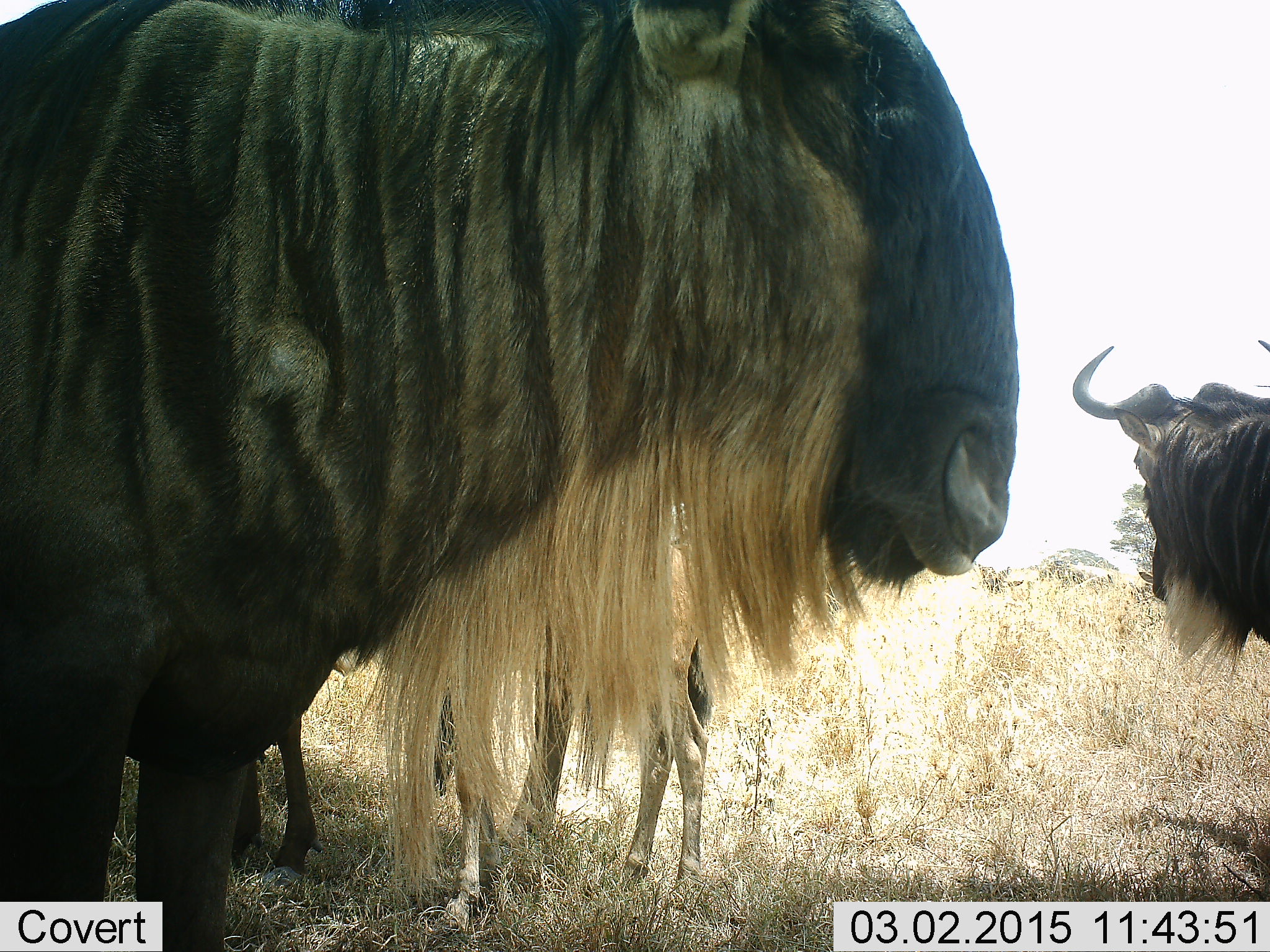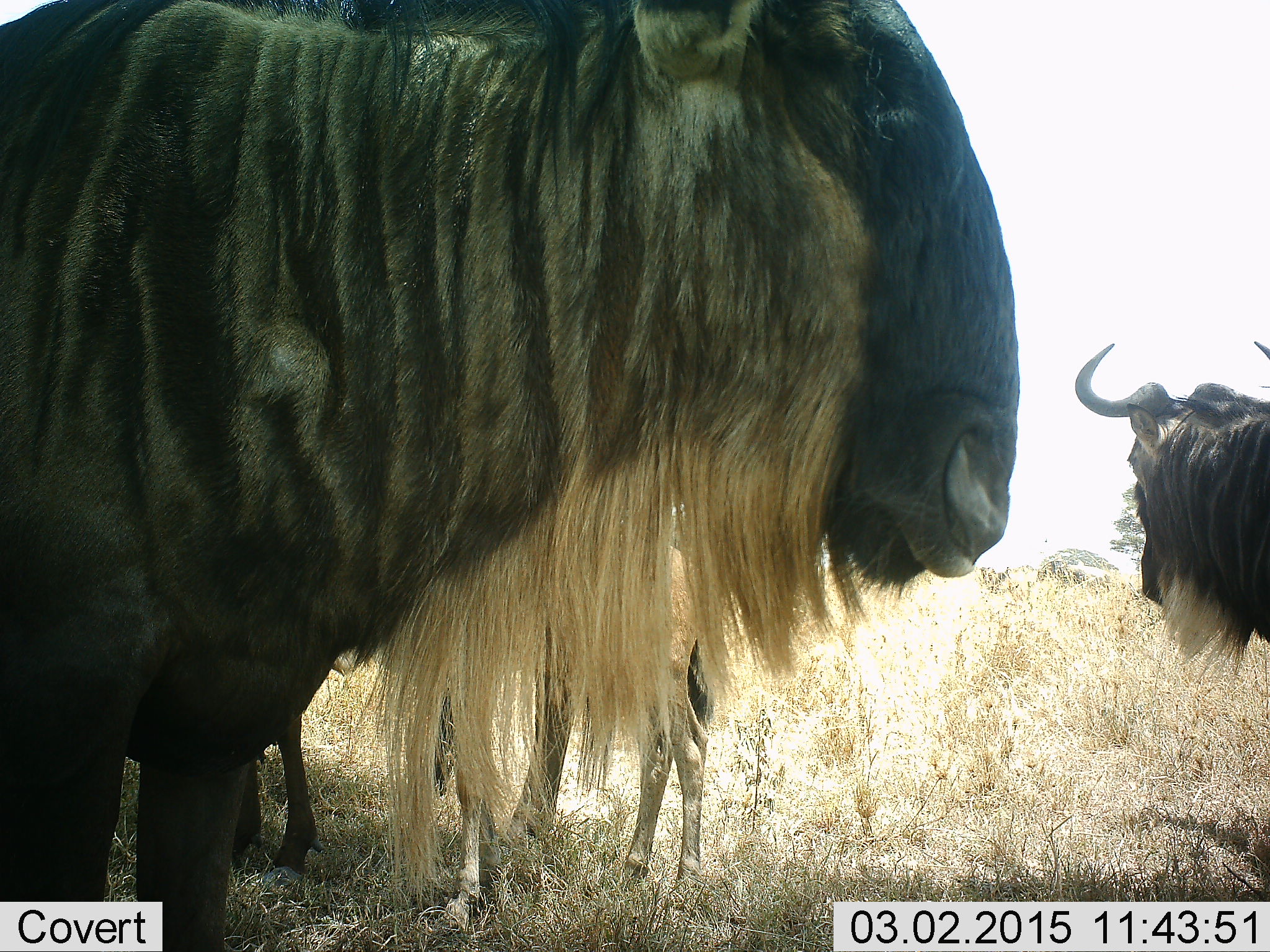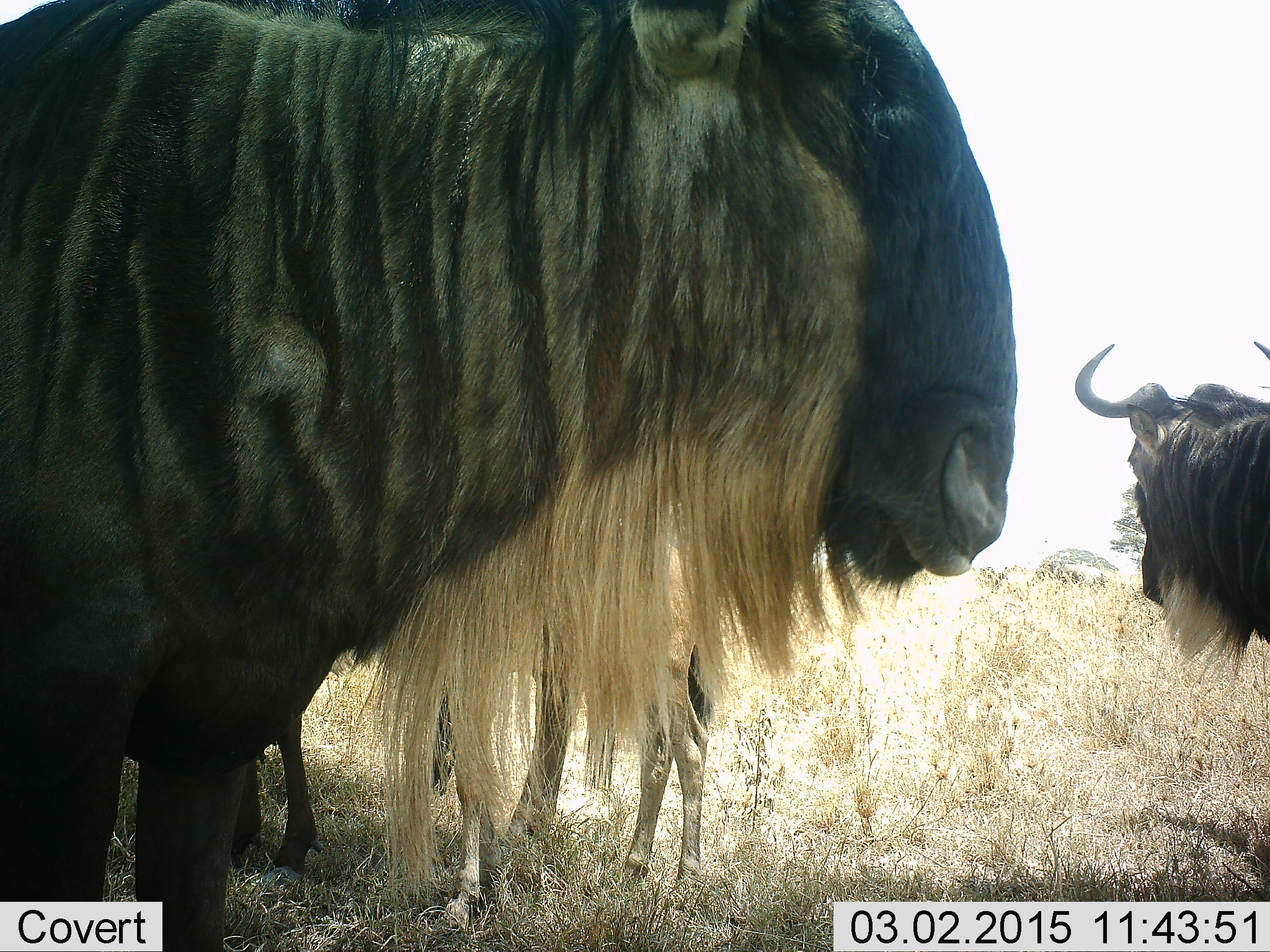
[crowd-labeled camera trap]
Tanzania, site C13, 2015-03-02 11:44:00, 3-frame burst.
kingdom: Animalia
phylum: Chordata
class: Mammalia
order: Artiodactyla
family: Bovidae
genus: Connochaetes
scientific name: Connochaetes taurinus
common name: blue wildebeest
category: wildebeest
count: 4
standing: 92%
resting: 0%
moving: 8%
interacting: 0%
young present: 75%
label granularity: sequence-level